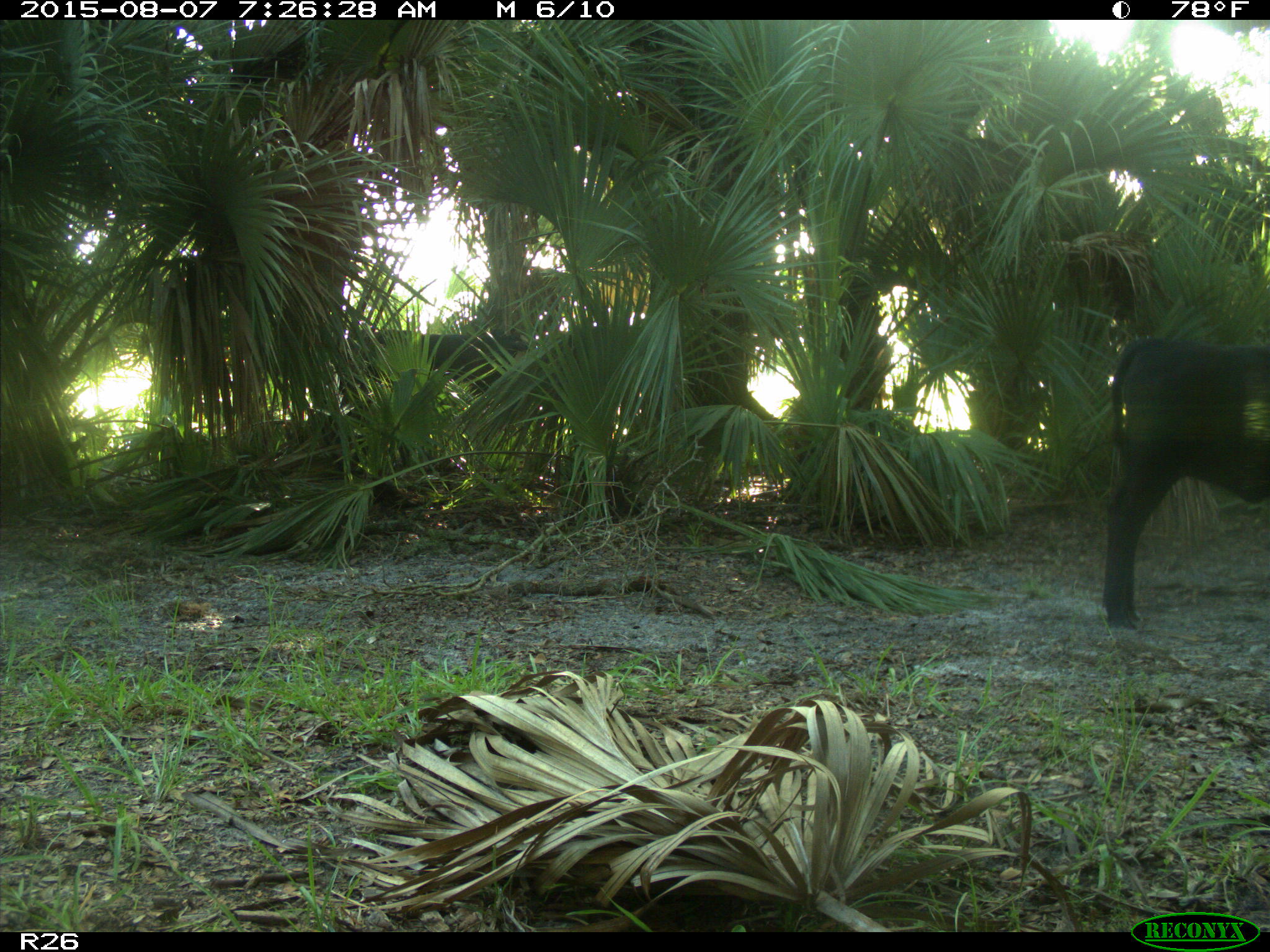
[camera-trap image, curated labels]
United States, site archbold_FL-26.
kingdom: Animalia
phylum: Chordata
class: Mammalia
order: Artiodactyla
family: Bovidae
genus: Bos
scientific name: Bos taurus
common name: domestic cow